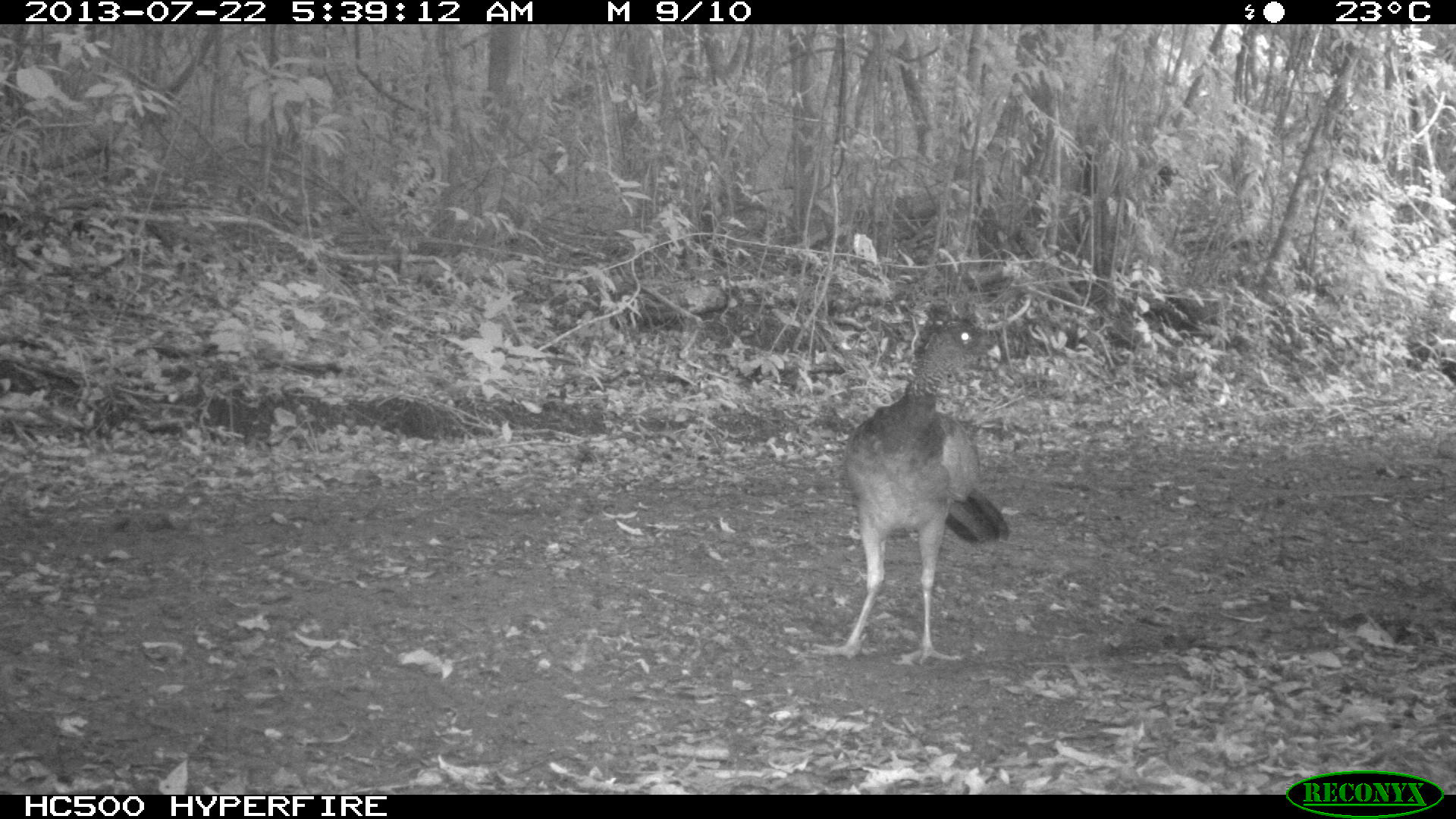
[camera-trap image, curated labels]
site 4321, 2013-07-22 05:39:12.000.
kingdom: Animalia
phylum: Chordata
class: Aves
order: Galliformes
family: Cracidae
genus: Crax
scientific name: Crax rubra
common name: great curassow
Crax rubra (great curassow), count 1, sex female.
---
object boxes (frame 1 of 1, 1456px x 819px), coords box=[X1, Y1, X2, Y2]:
crax rubra: box=[803, 303, 1008, 668]